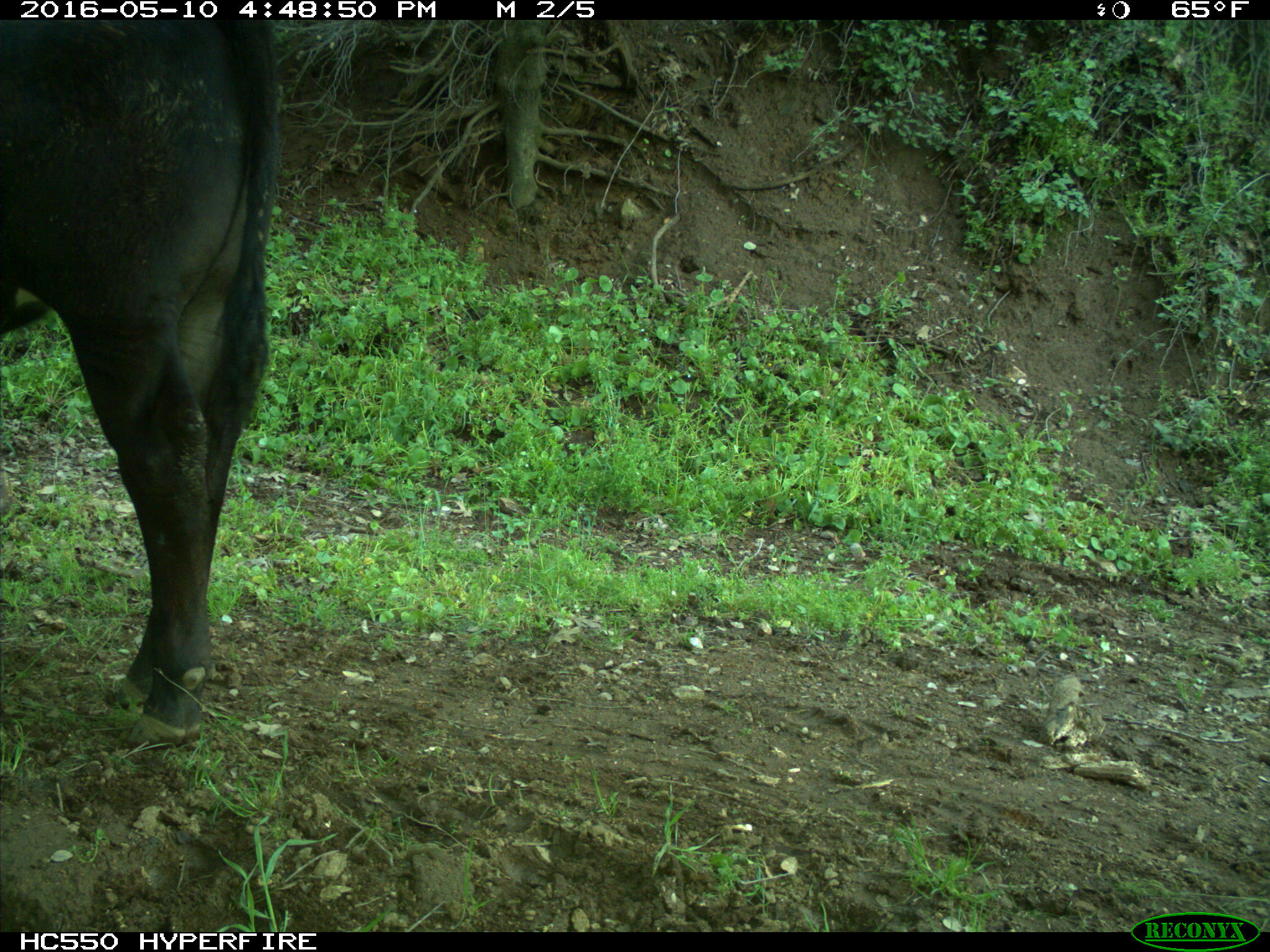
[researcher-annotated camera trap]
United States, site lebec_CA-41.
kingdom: Animalia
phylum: Chordata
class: Mammalia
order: Artiodactyla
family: Bovidae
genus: Bos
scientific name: Bos taurus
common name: domestic cow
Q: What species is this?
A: Bos taurus (domestic cow).